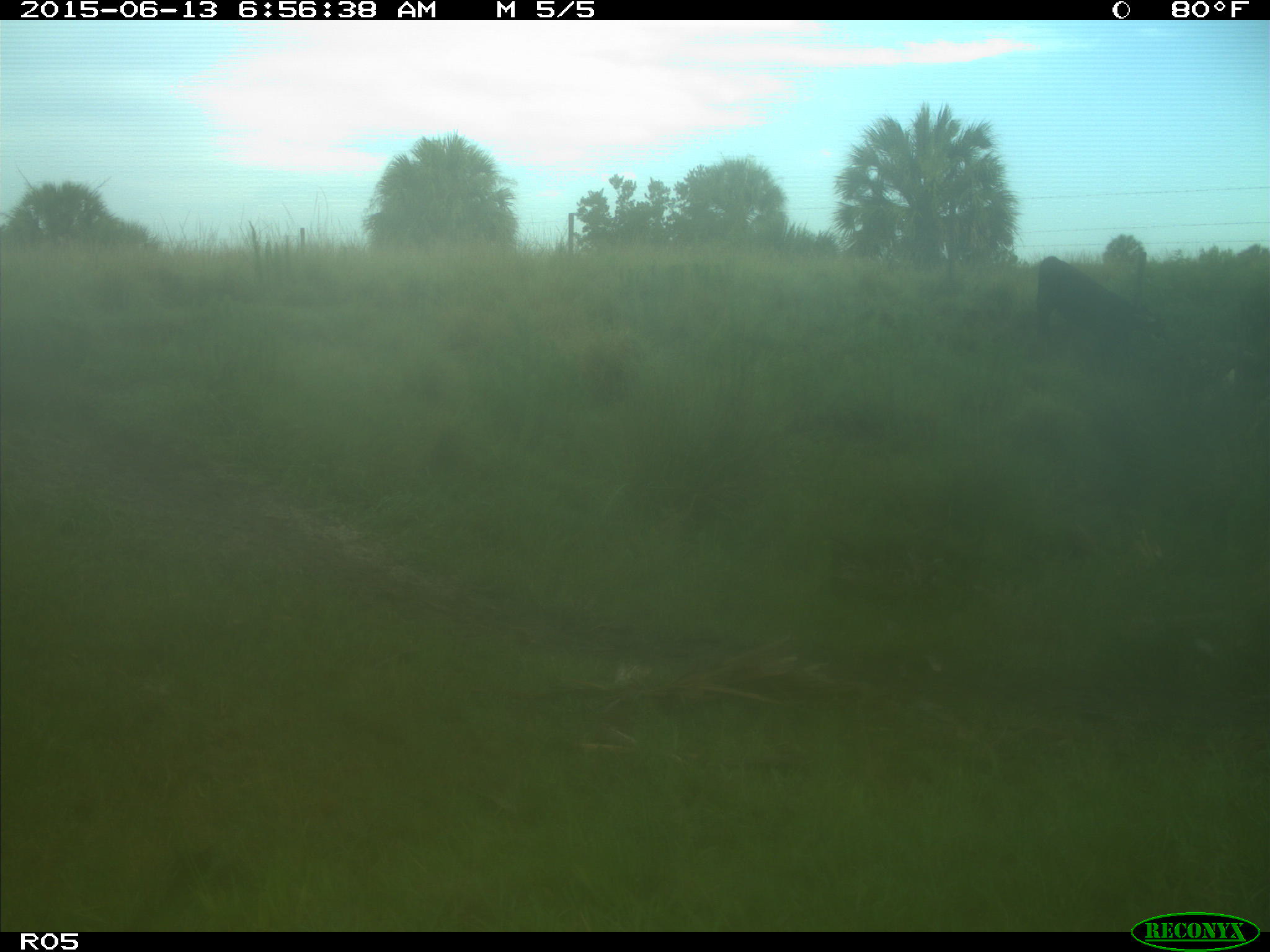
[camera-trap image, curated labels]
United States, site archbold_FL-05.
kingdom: Animalia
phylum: Chordata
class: Mammalia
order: Artiodactyla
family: Bovidae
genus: Bos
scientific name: Bos taurus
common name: domestic cow